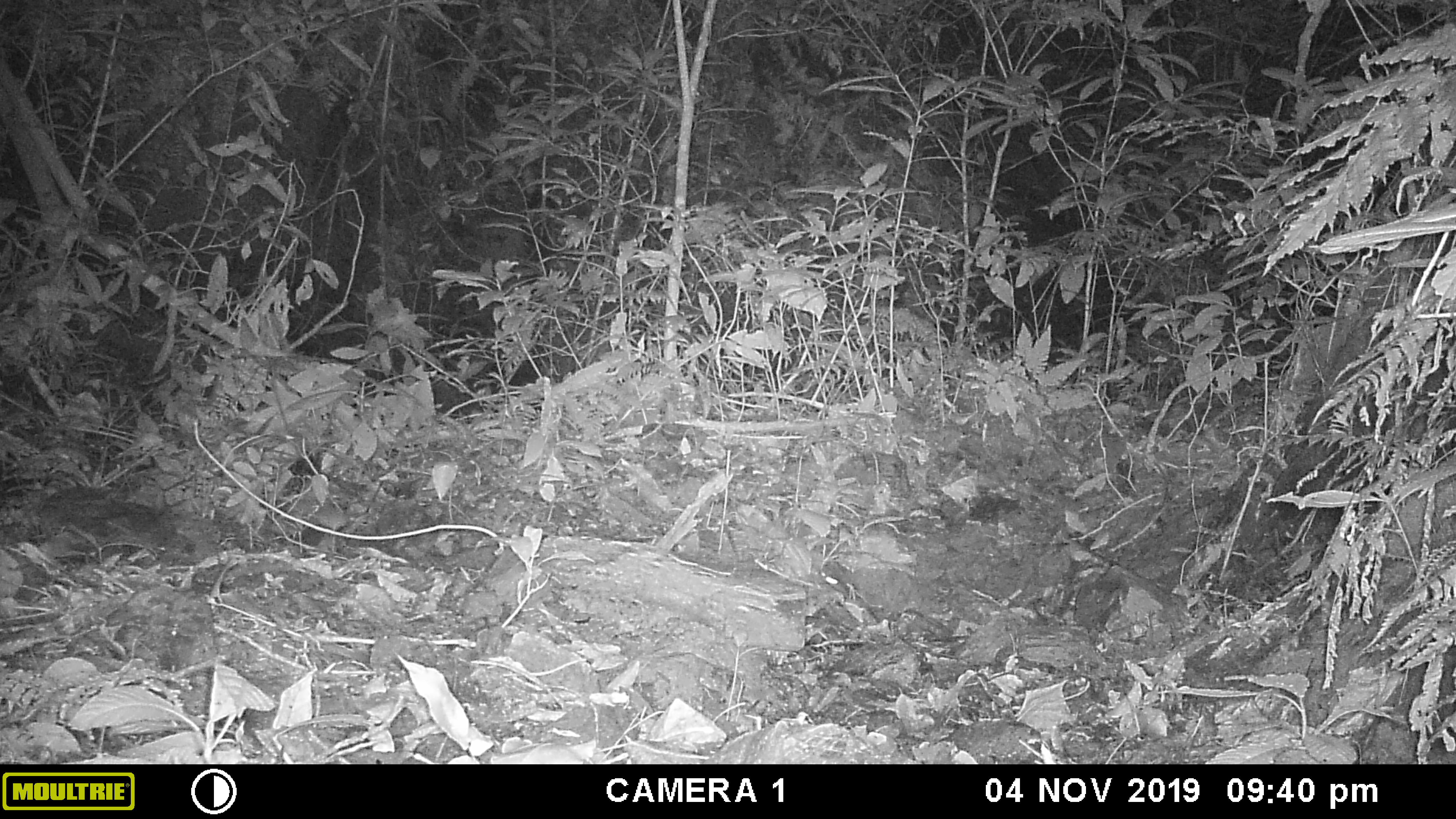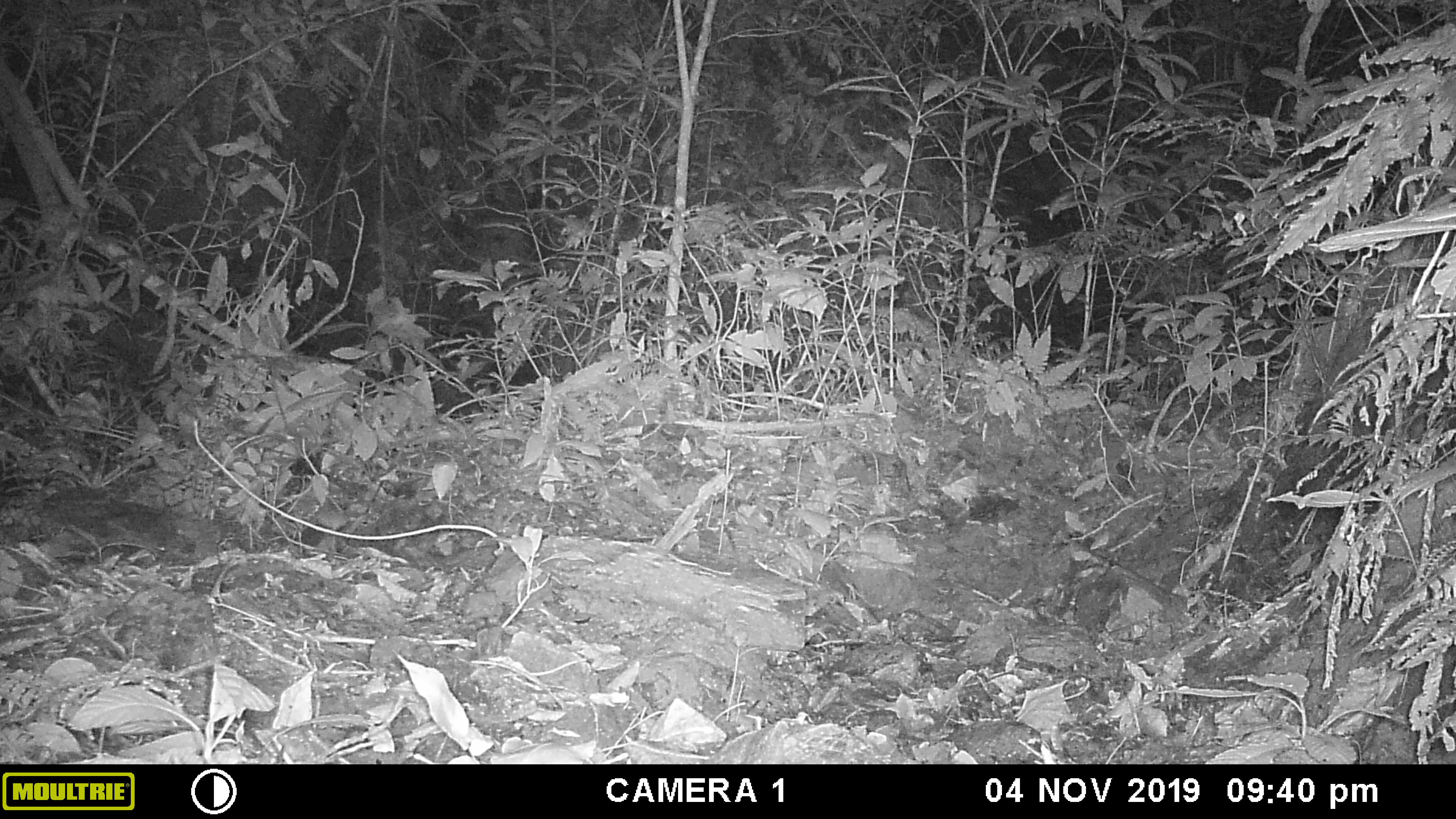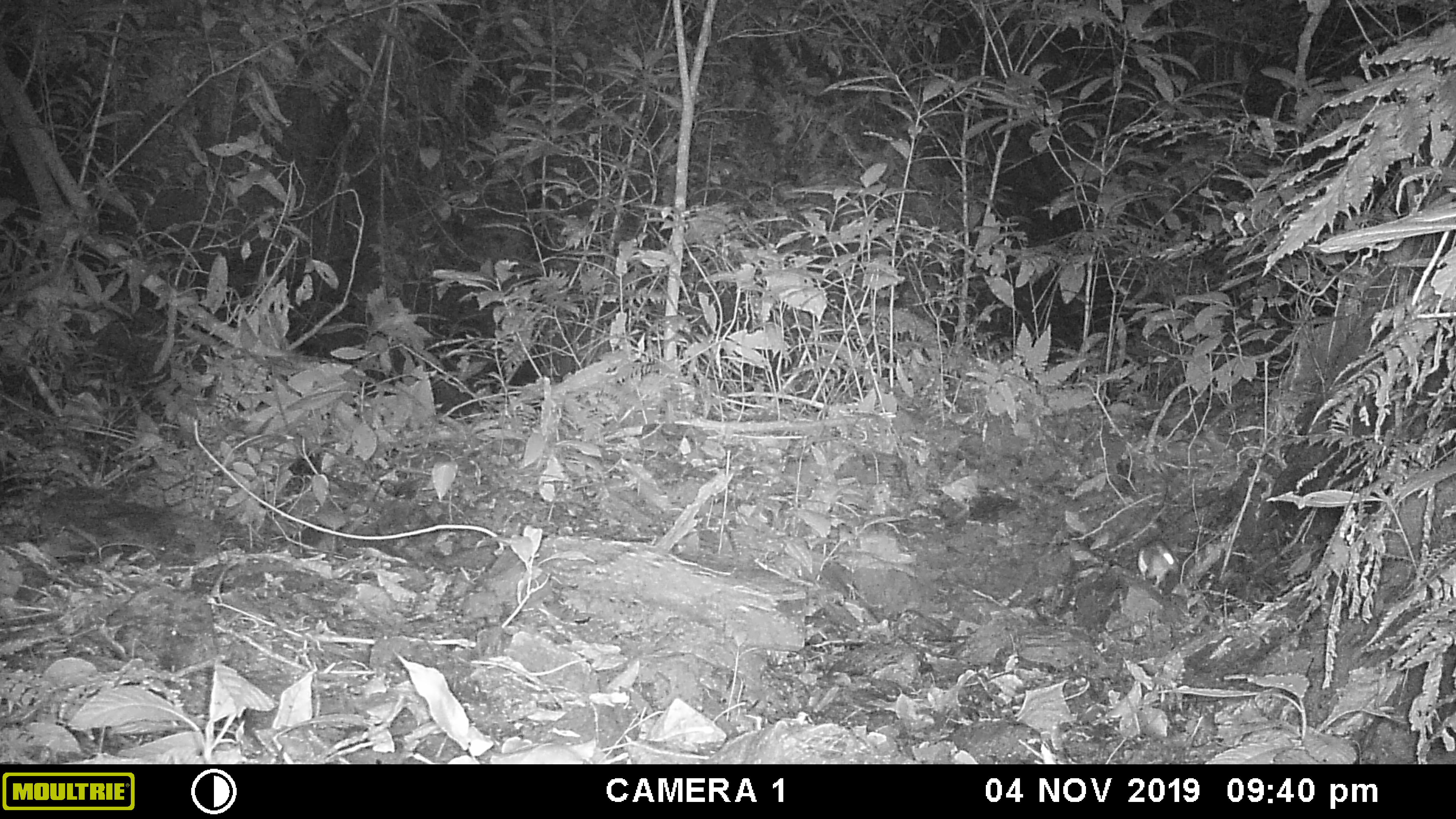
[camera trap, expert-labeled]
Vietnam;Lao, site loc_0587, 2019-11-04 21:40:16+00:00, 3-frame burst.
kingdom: Animalia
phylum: Chordata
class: Mammalia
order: Rodentia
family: Muridae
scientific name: Muridae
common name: old-world mice and rats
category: unidentified murid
Unidentified murid (old-world mice and rats) (Muridae). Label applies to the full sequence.